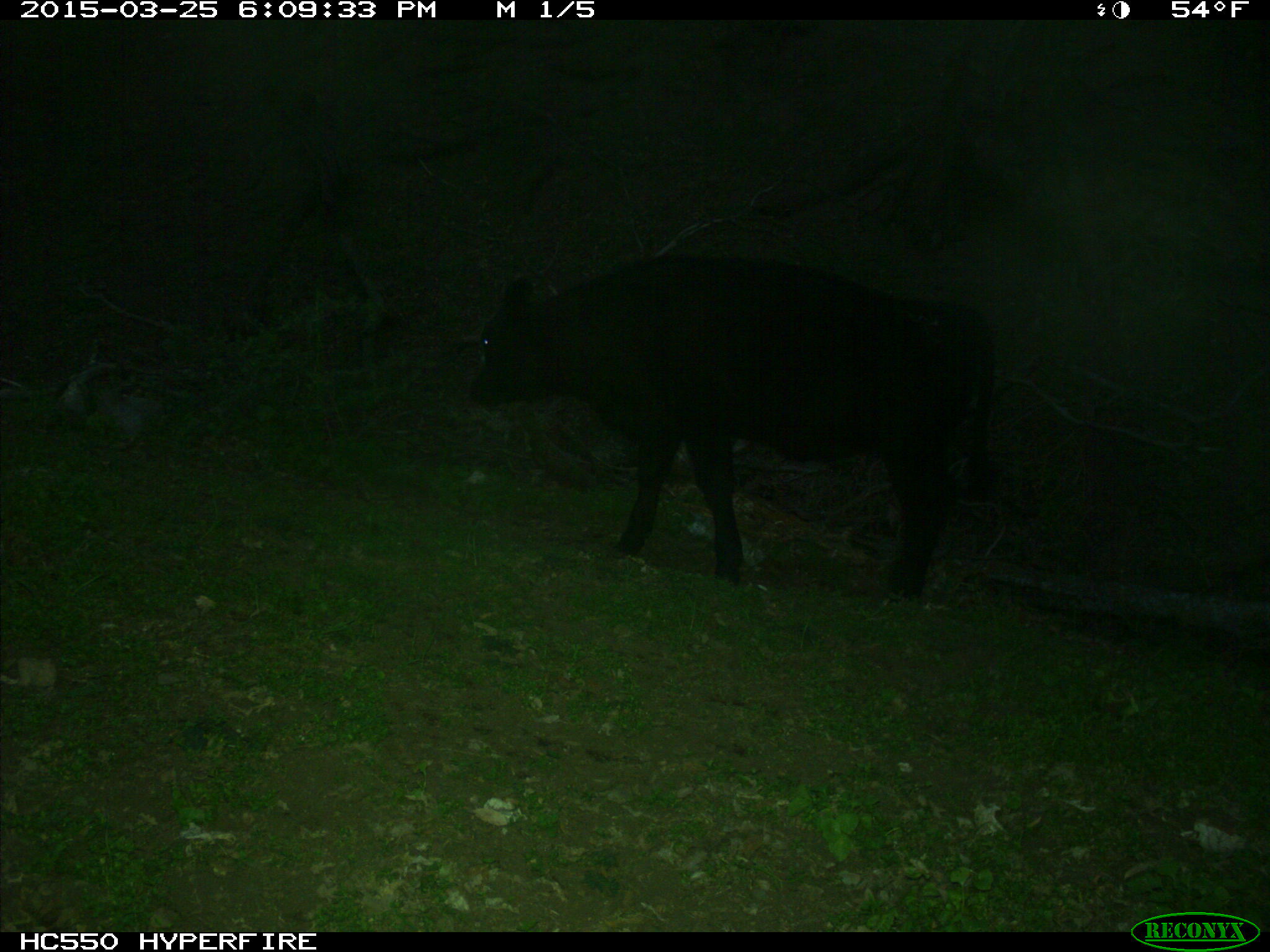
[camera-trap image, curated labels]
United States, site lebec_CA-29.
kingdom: Animalia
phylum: Chordata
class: Mammalia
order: Artiodactyla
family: Bovidae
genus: Bos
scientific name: Bos taurus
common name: domestic cow